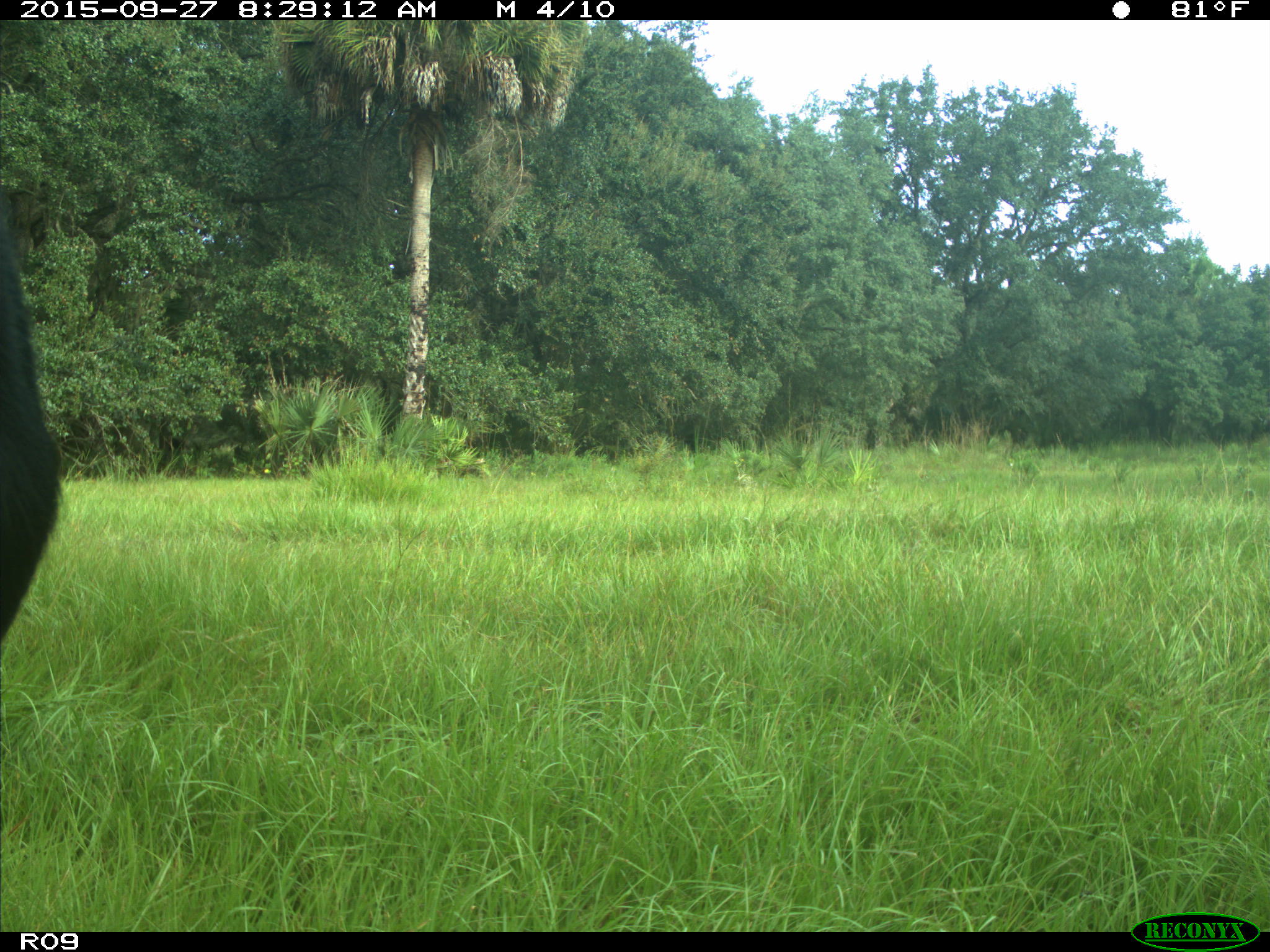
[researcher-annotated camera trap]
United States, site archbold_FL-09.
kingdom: Animalia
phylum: Chordata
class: Mammalia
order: Artiodactyla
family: Bovidae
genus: Bos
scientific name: Bos taurus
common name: domestic cow